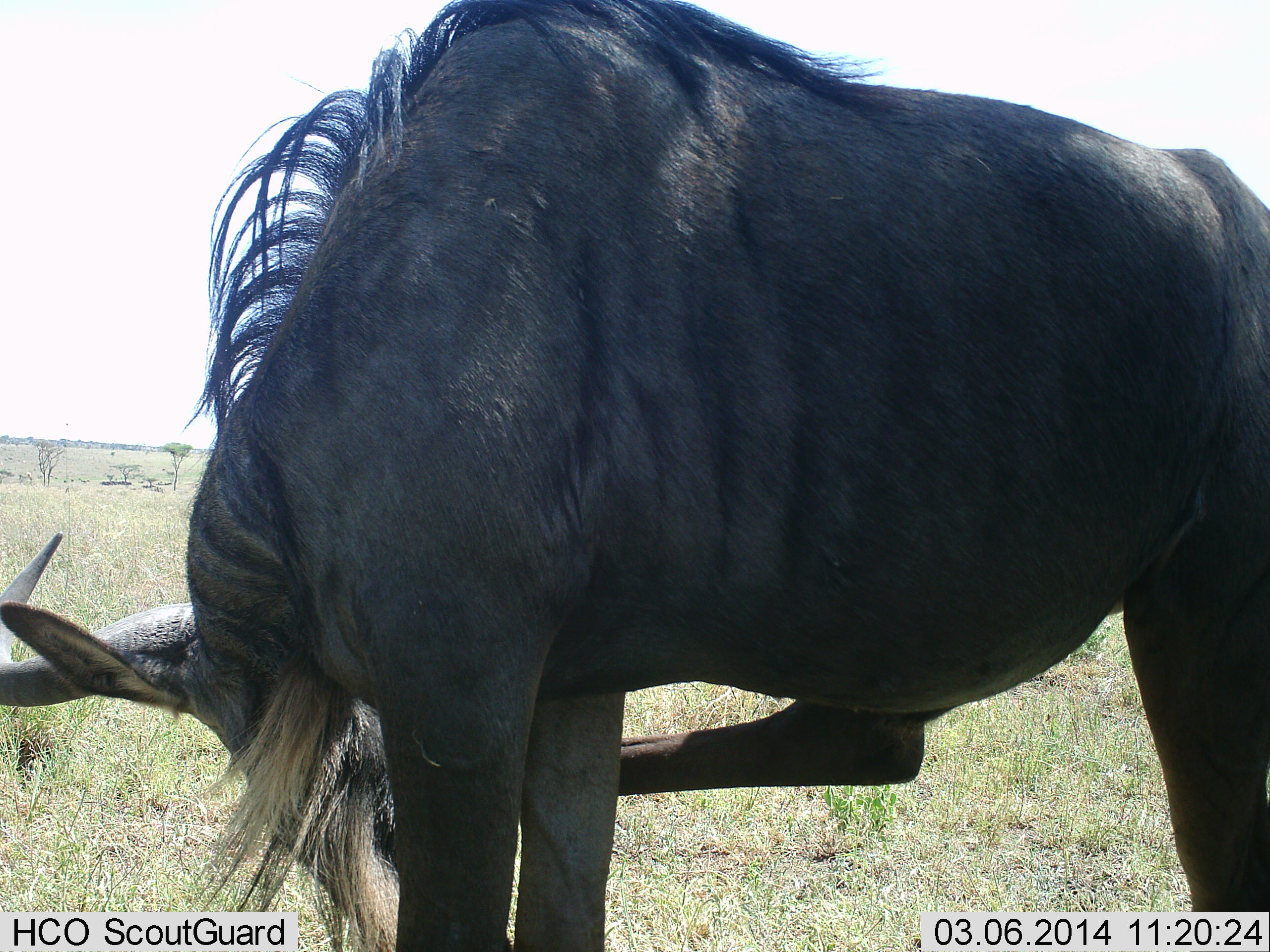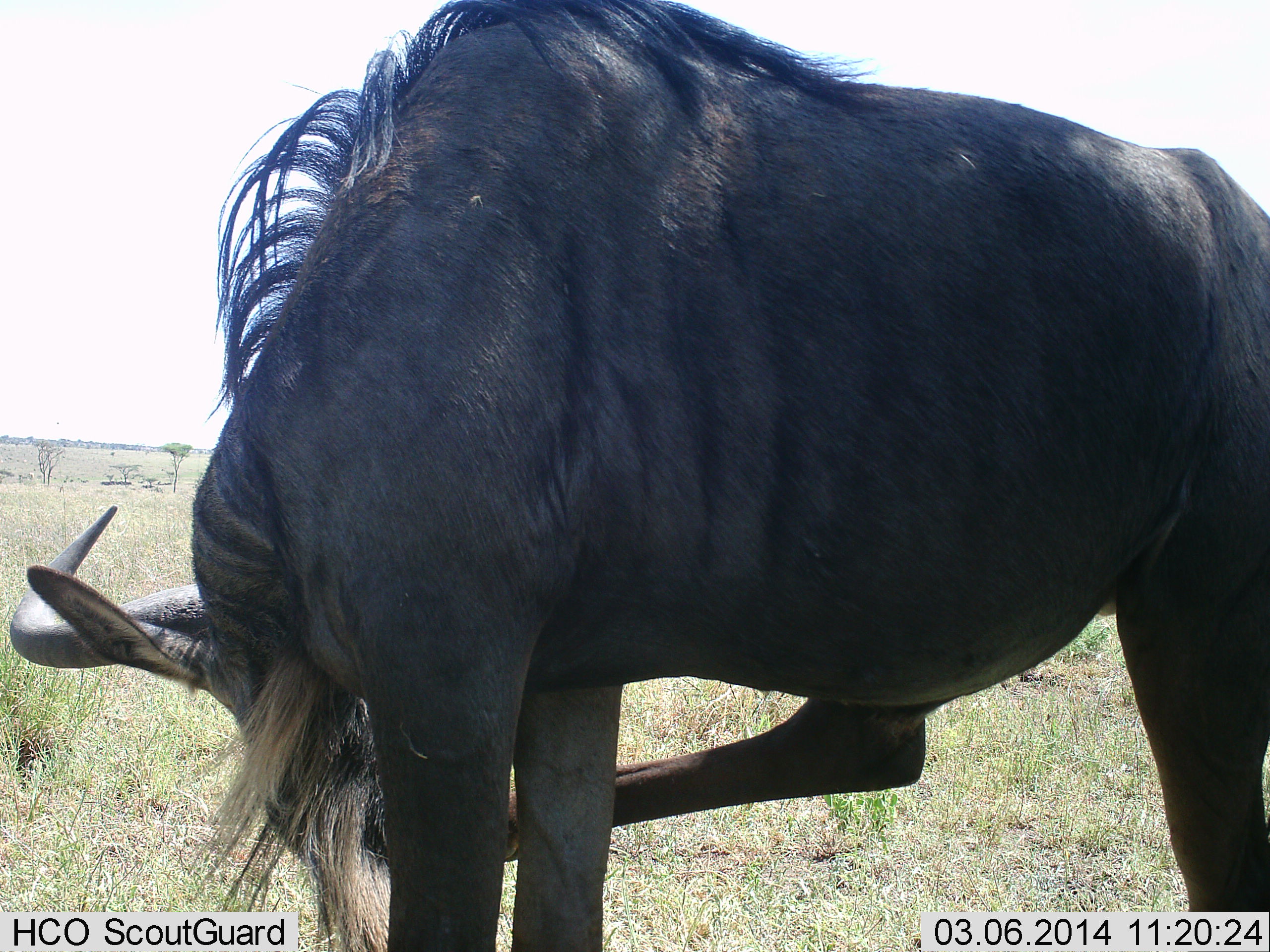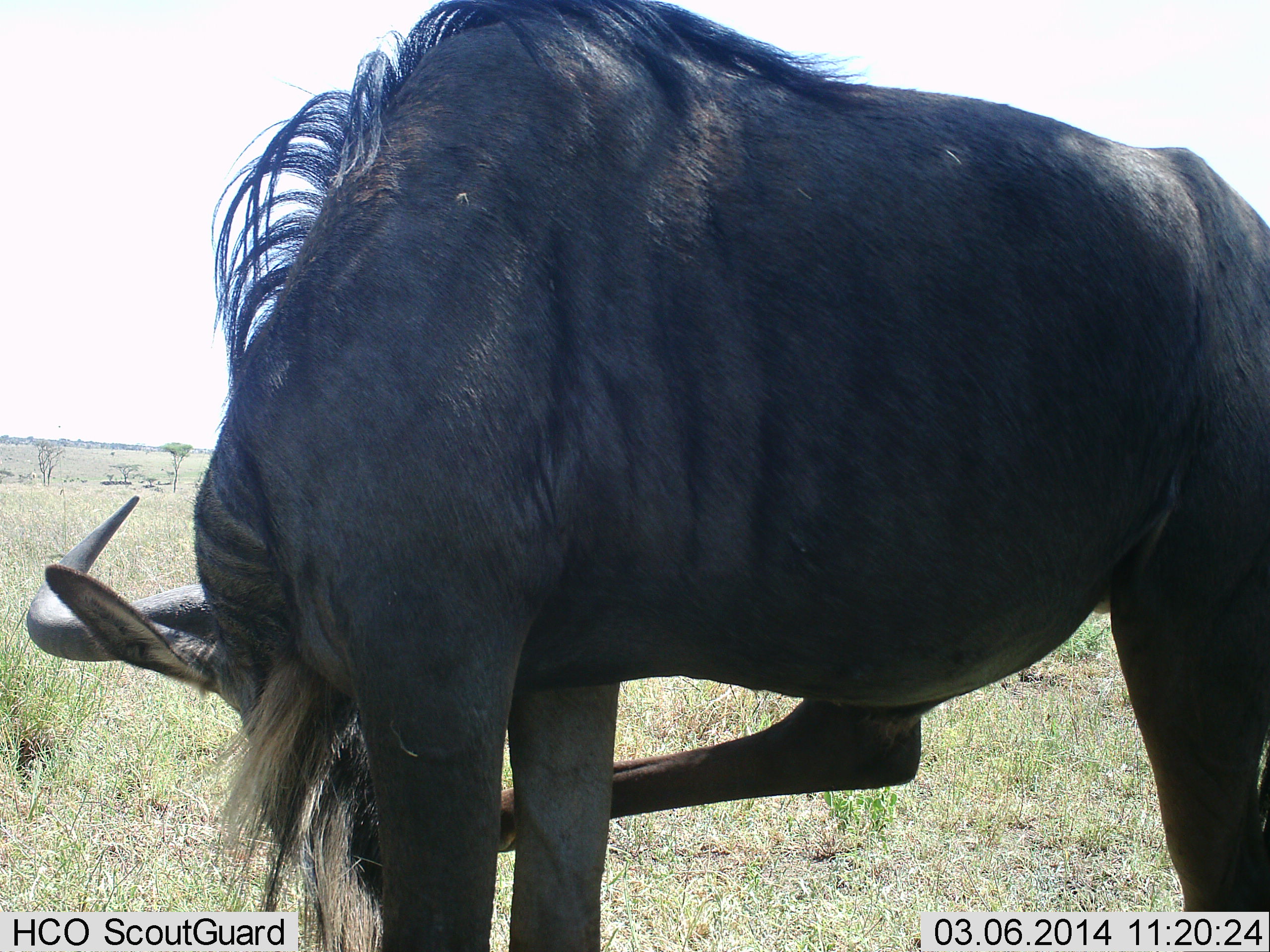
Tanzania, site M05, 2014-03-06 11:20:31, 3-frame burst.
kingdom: Animalia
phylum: Chordata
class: Mammalia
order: Artiodactyla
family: Bovidae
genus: Connochaetes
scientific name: Connochaetes taurinus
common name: blue wildebeest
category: wildebeest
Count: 1.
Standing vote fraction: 100%.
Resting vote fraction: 0%.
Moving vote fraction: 0%.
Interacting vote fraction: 10%.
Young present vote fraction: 0%.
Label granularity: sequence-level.